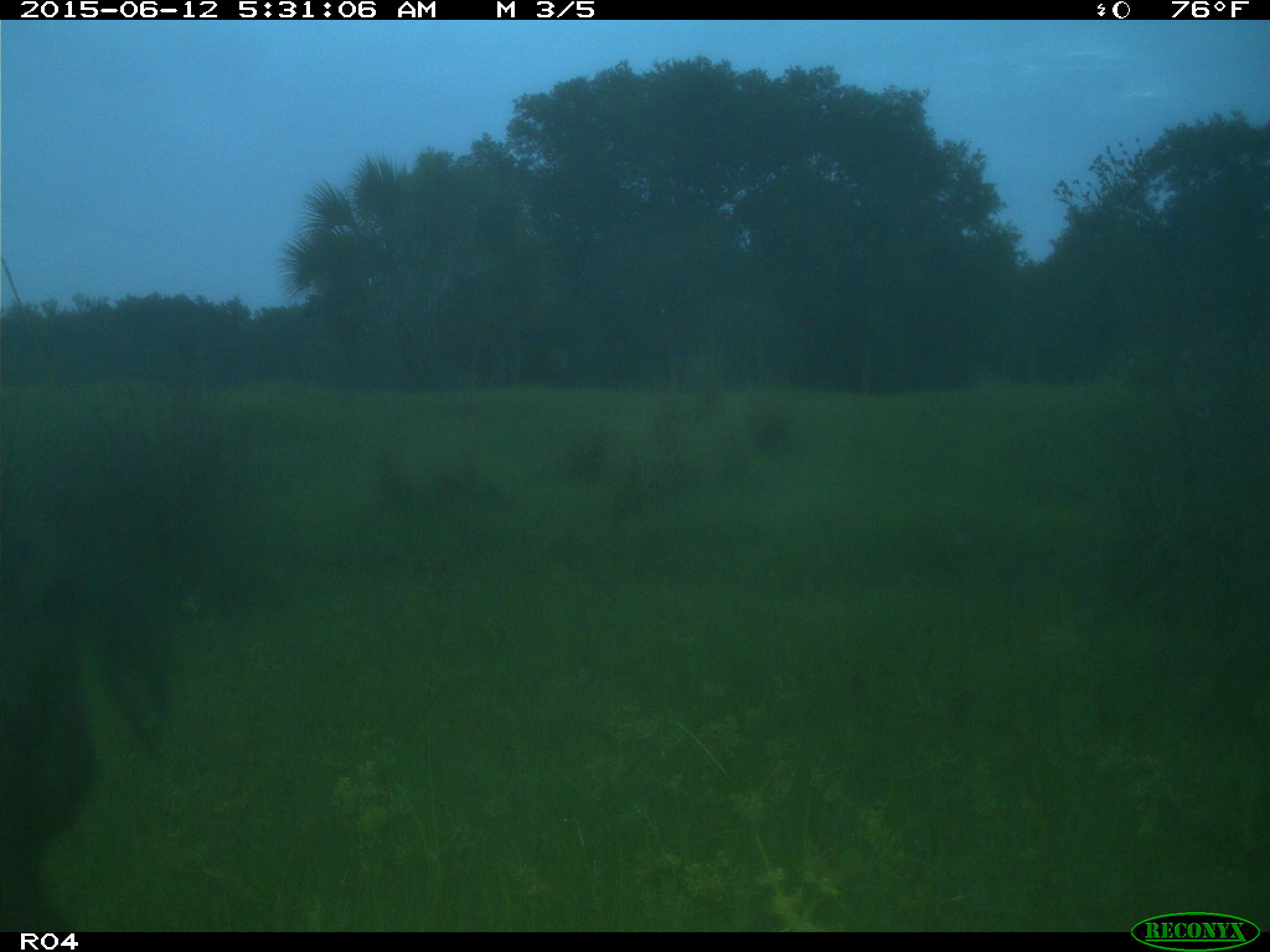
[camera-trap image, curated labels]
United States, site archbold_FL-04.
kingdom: Animalia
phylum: Chordata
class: Mammalia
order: Artiodactyla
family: Suidae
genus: Sus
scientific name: Sus scrofa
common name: wild boar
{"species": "Sus scrofa (wild boar)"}